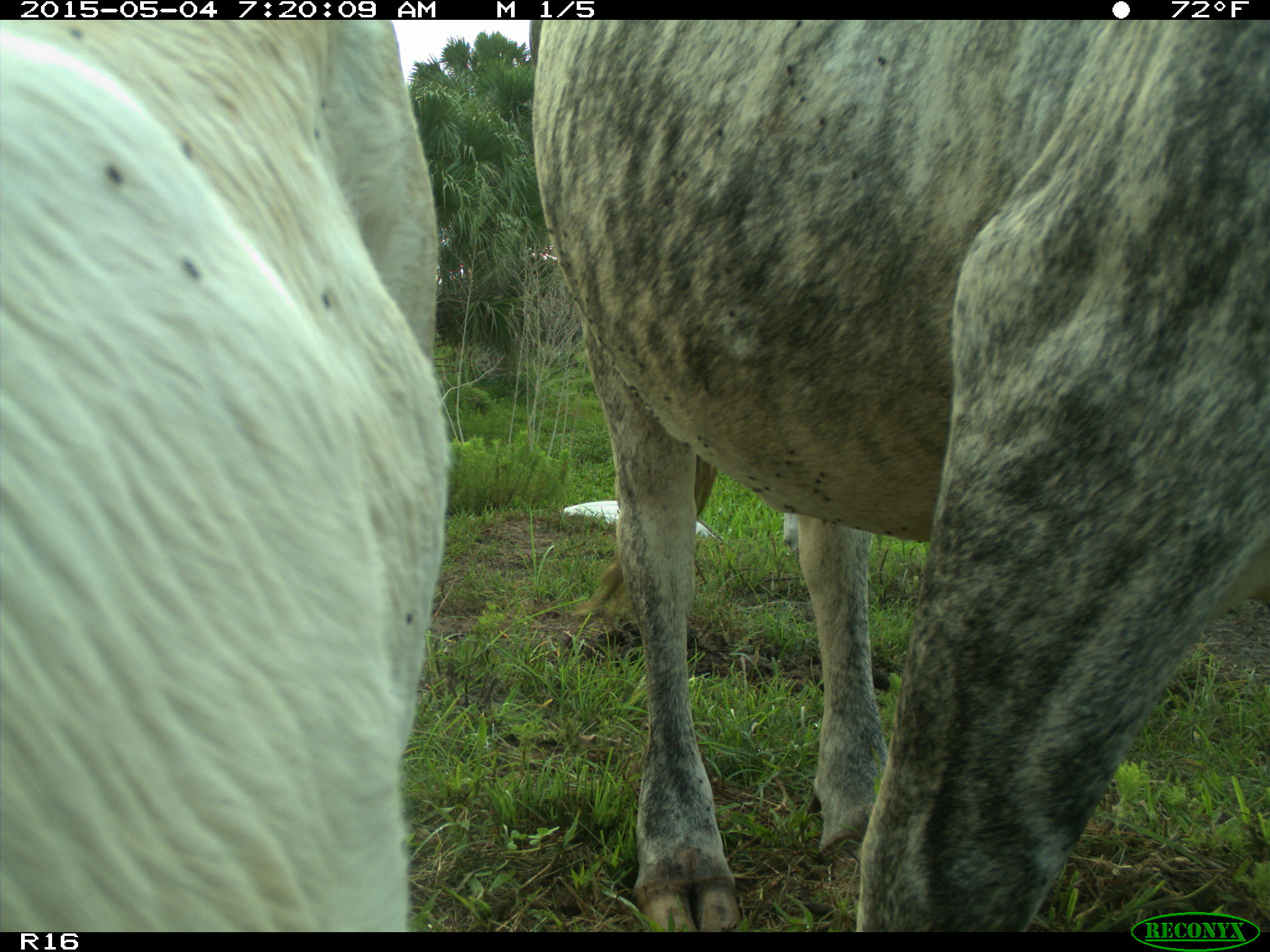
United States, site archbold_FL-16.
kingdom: Animalia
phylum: Chordata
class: Mammalia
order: Artiodactyla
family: Bovidae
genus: Bos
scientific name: Bos taurus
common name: domestic cow